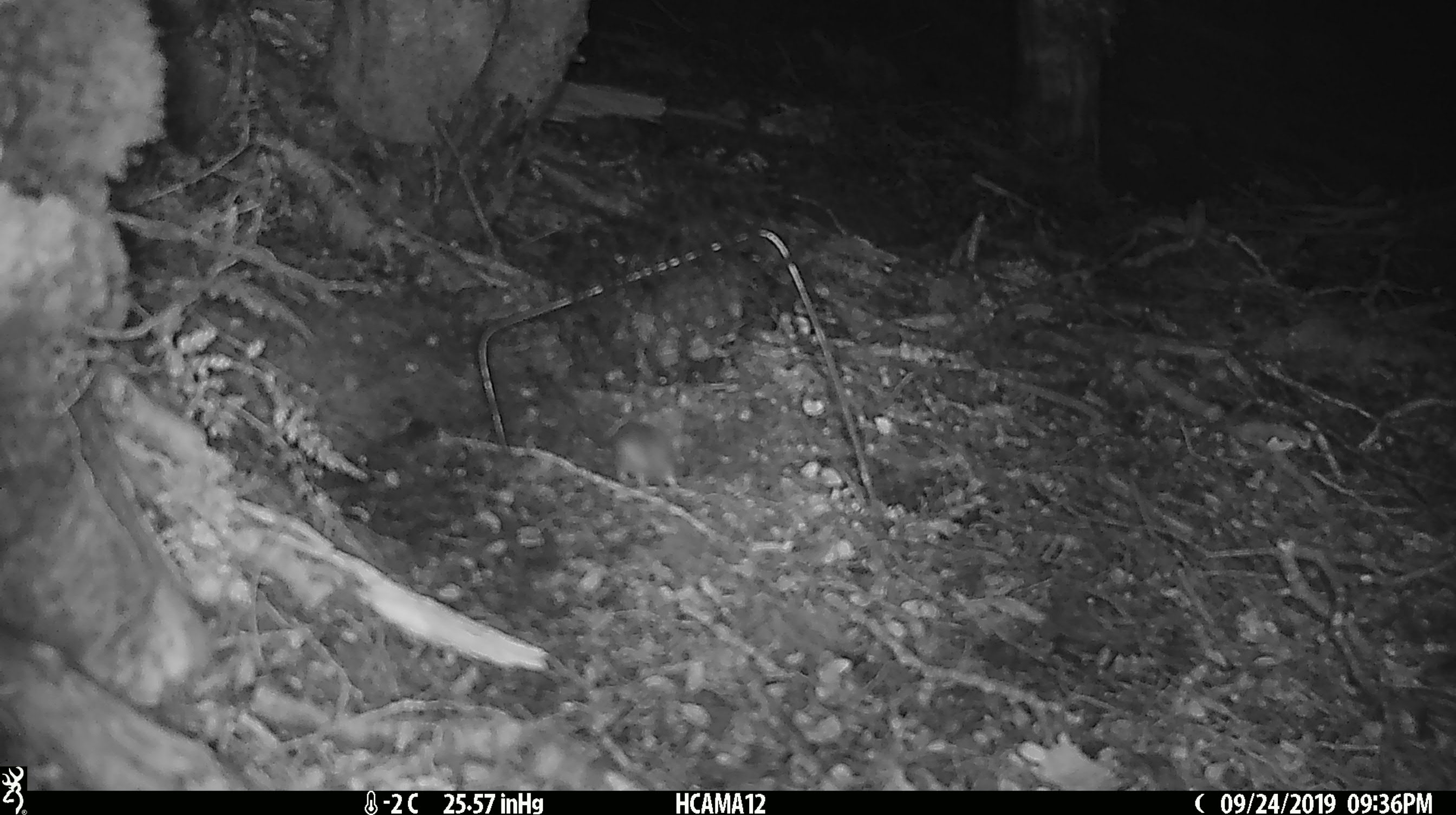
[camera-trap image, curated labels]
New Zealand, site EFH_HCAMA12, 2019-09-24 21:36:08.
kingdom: Animalia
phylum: Chordata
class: Mammalia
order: Rodentia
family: Muridae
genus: Mus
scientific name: Mus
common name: mouse